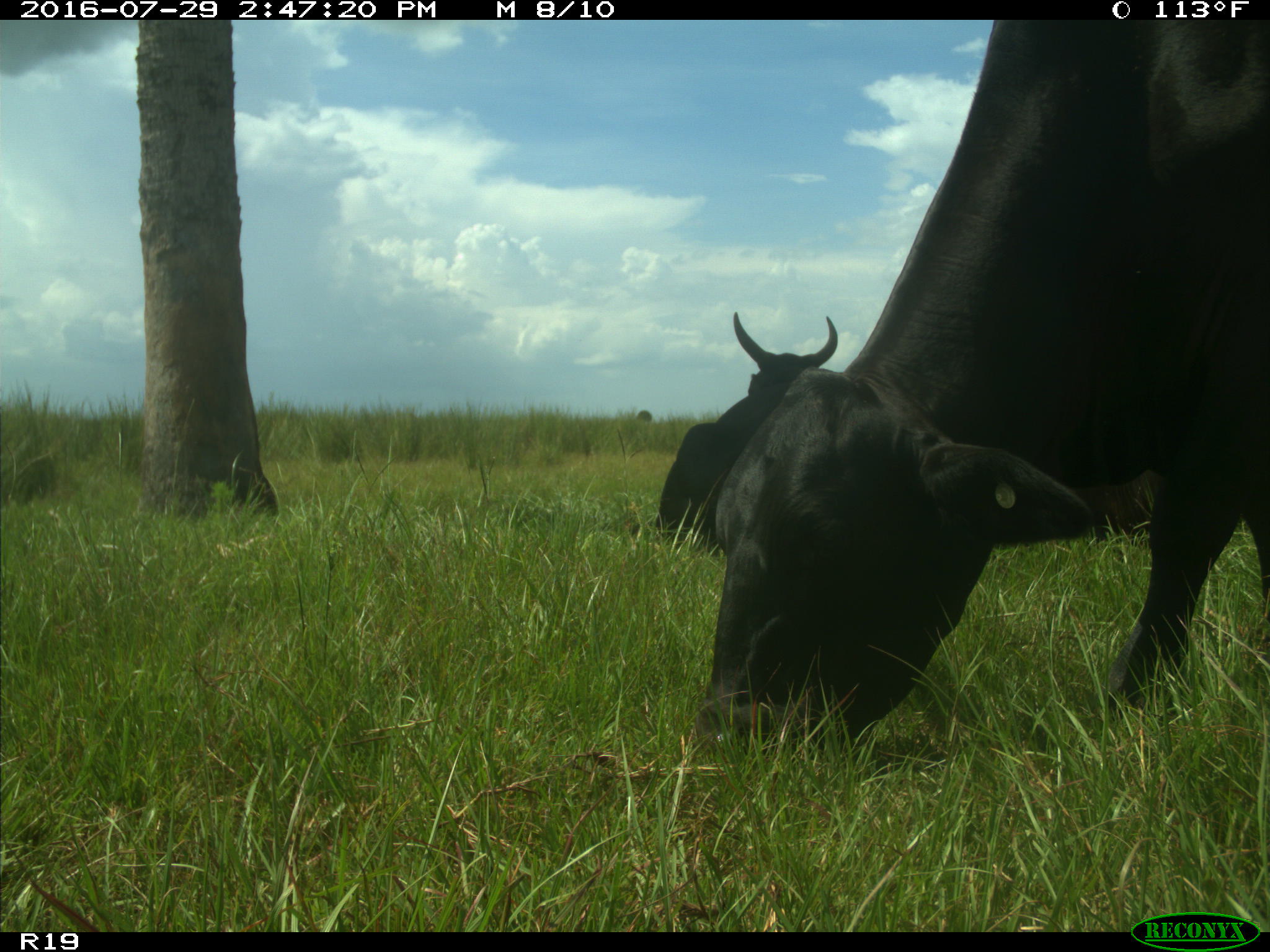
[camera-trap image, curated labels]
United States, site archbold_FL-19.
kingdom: Animalia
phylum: Chordata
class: Mammalia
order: Artiodactyla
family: Bovidae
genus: Bos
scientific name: Bos taurus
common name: domestic cow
Bos taurus (domestic cow).